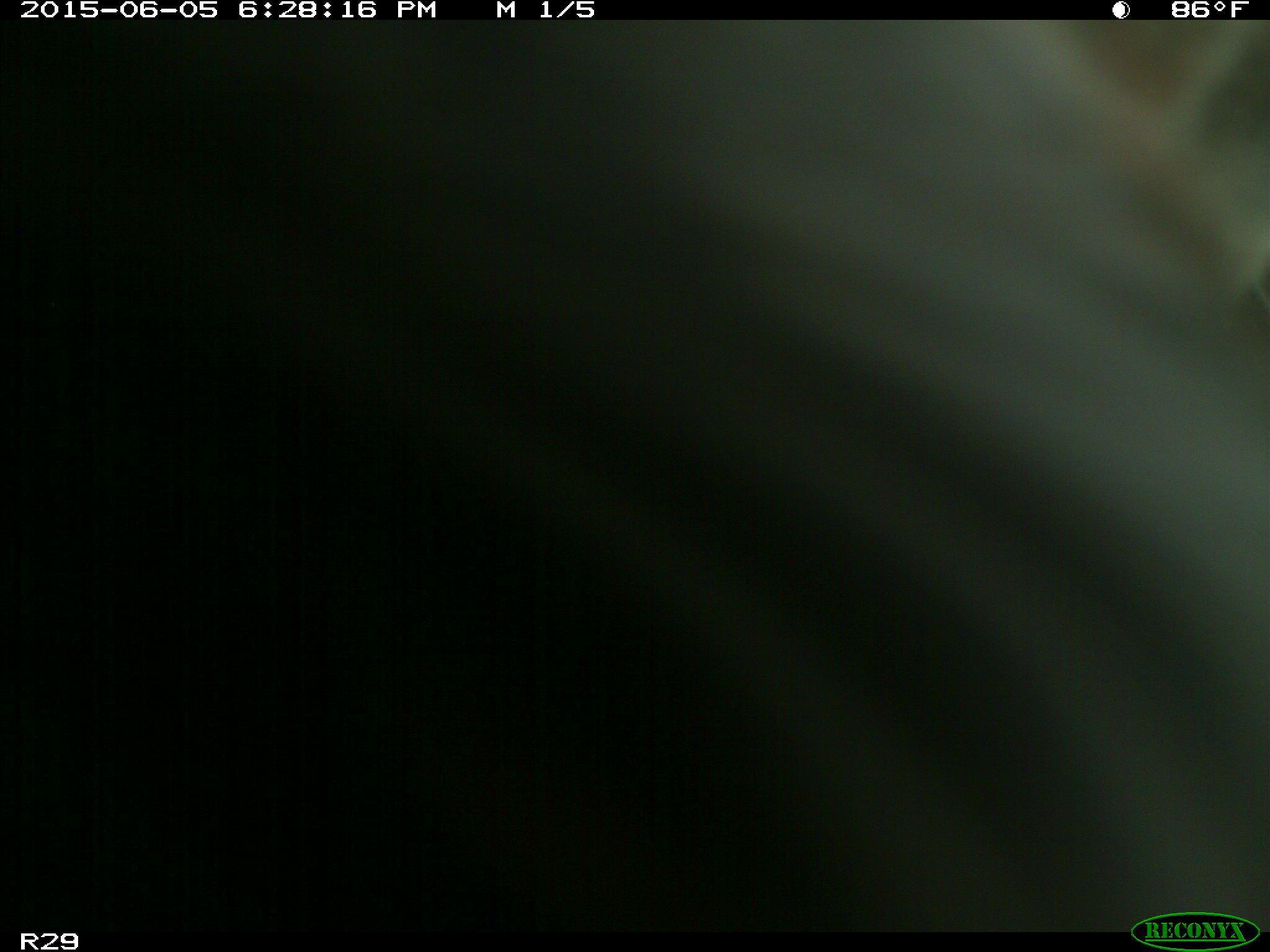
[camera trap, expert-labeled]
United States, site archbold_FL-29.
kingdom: Animalia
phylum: Chordata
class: Mammalia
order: Artiodactyla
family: Bovidae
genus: Bos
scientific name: Bos taurus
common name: domestic cow